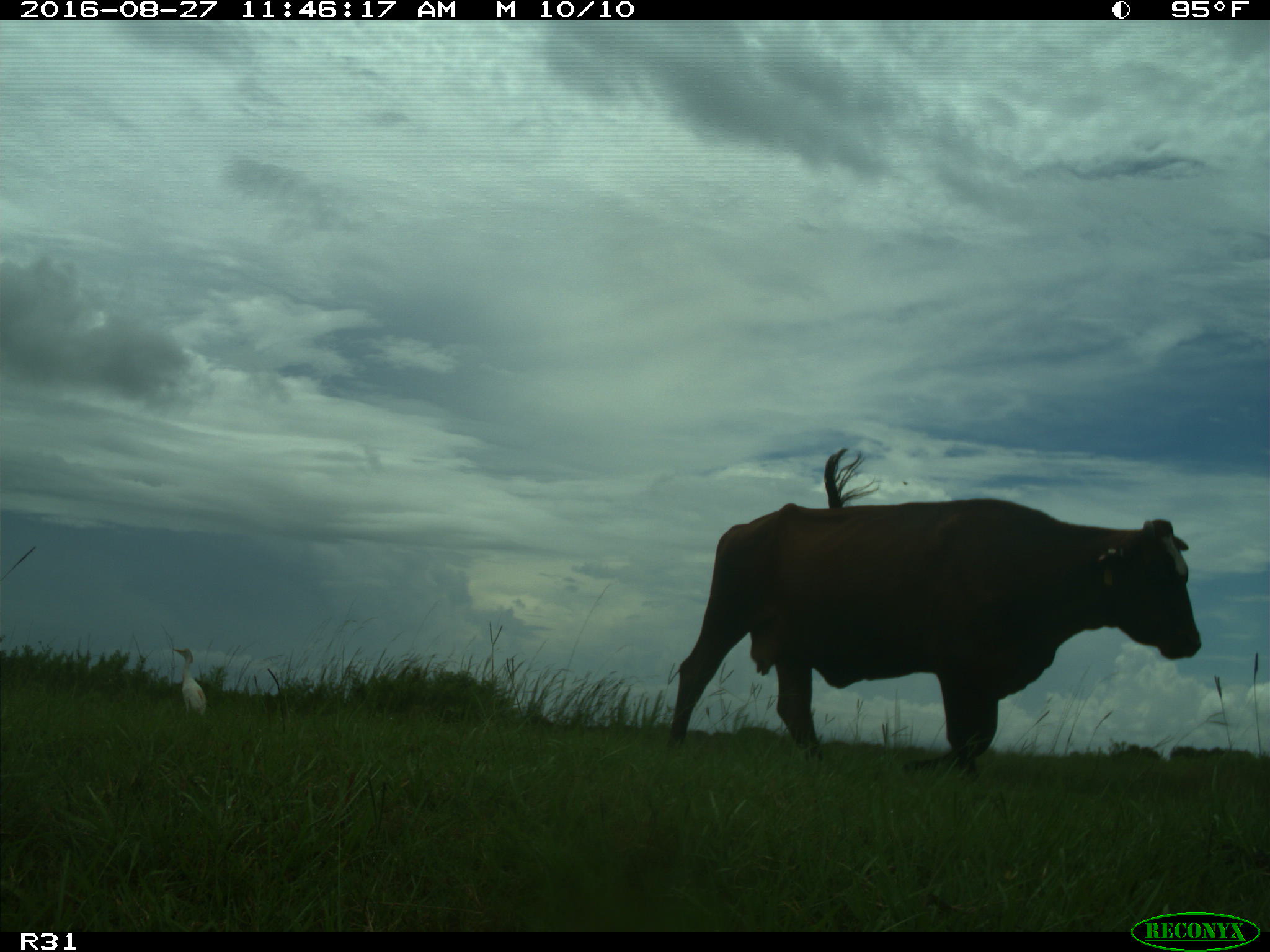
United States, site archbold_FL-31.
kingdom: Animalia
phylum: Chordata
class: Mammalia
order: Artiodactyla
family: Bovidae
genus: Bos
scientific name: Bos taurus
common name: domestic cow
Bos taurus (domestic cow).